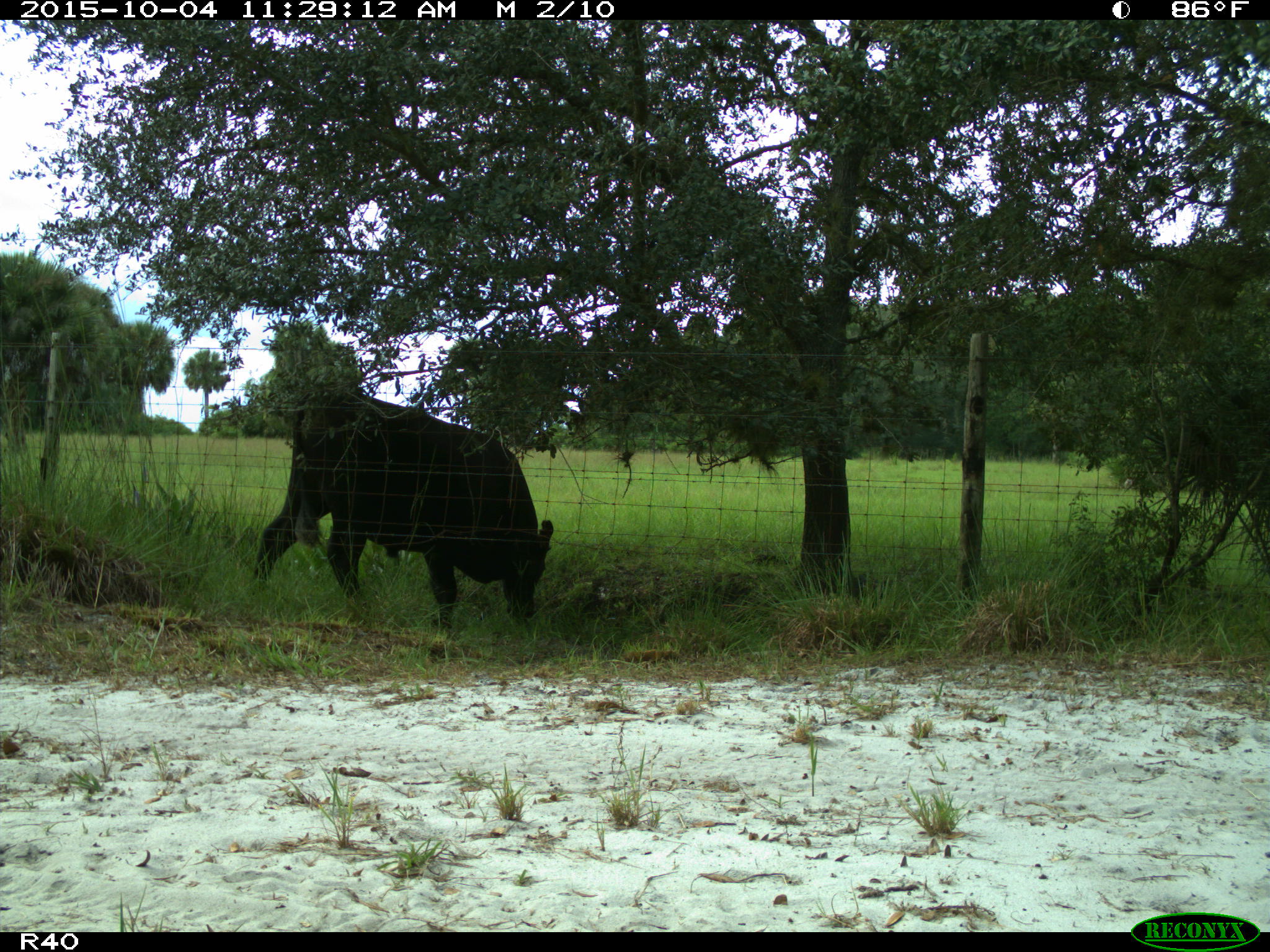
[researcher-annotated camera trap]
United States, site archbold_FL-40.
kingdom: Animalia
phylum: Chordata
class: Mammalia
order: Artiodactyla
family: Bovidae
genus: Bos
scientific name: Bos taurus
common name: domestic cow